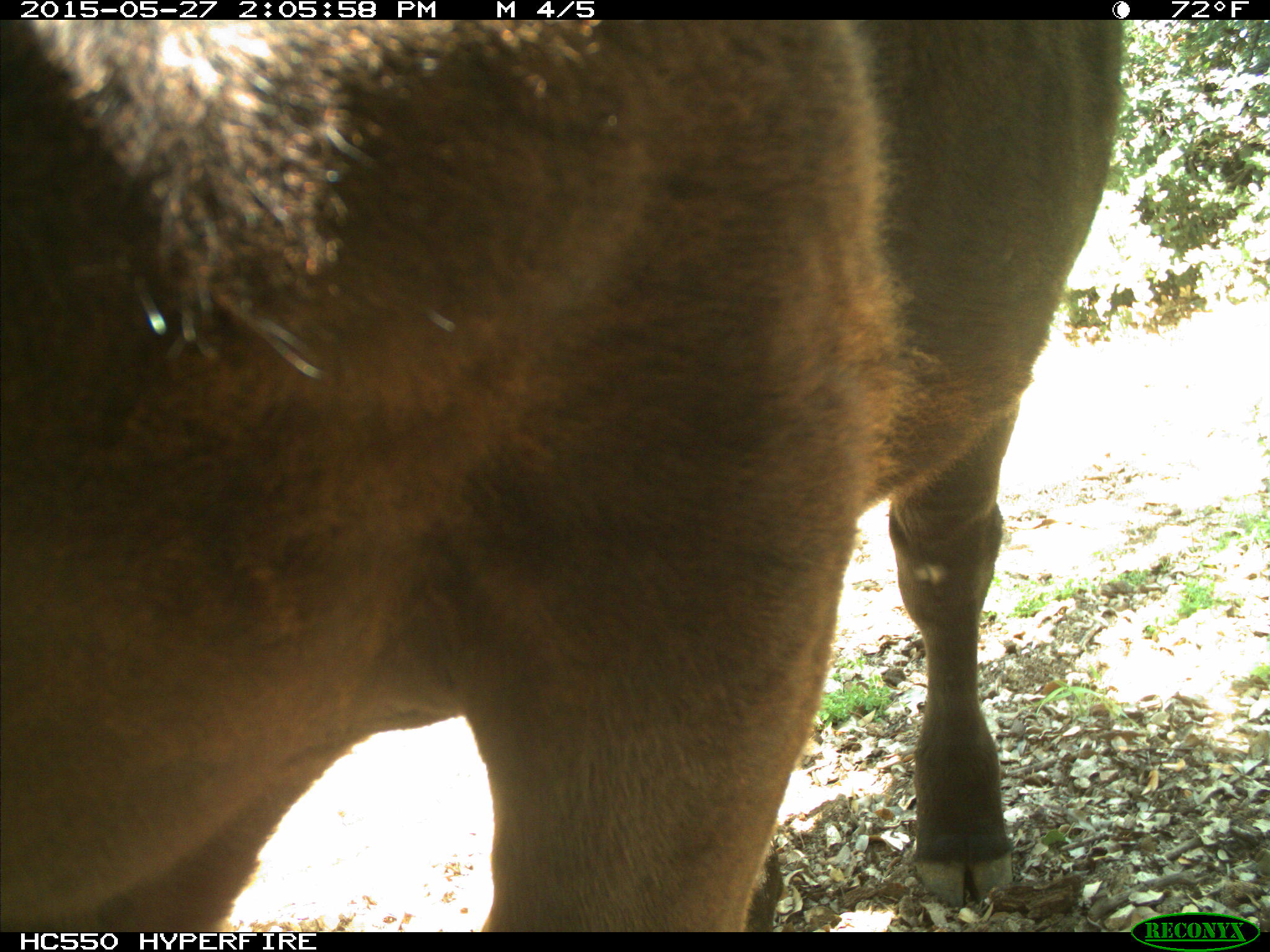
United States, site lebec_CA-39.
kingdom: Animalia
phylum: Chordata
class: Mammalia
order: Artiodactyla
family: Bovidae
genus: Bos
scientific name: Bos taurus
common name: domestic cow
Bos taurus (domestic cow).